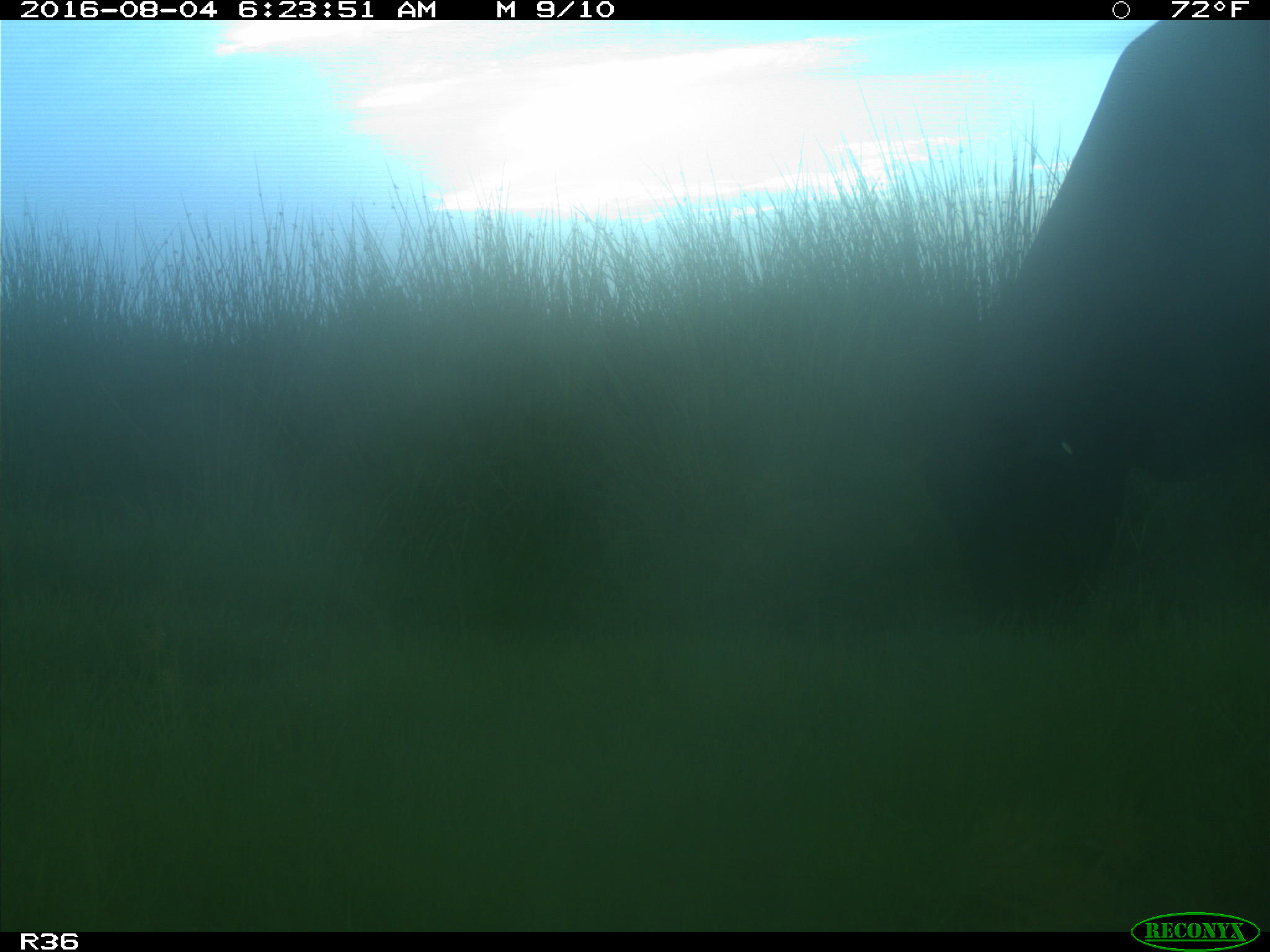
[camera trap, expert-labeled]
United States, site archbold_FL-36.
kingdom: Animalia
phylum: Chordata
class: Mammalia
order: Artiodactyla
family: Bovidae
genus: Bos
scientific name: Bos taurus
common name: domestic cow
Bos taurus (domestic cow).